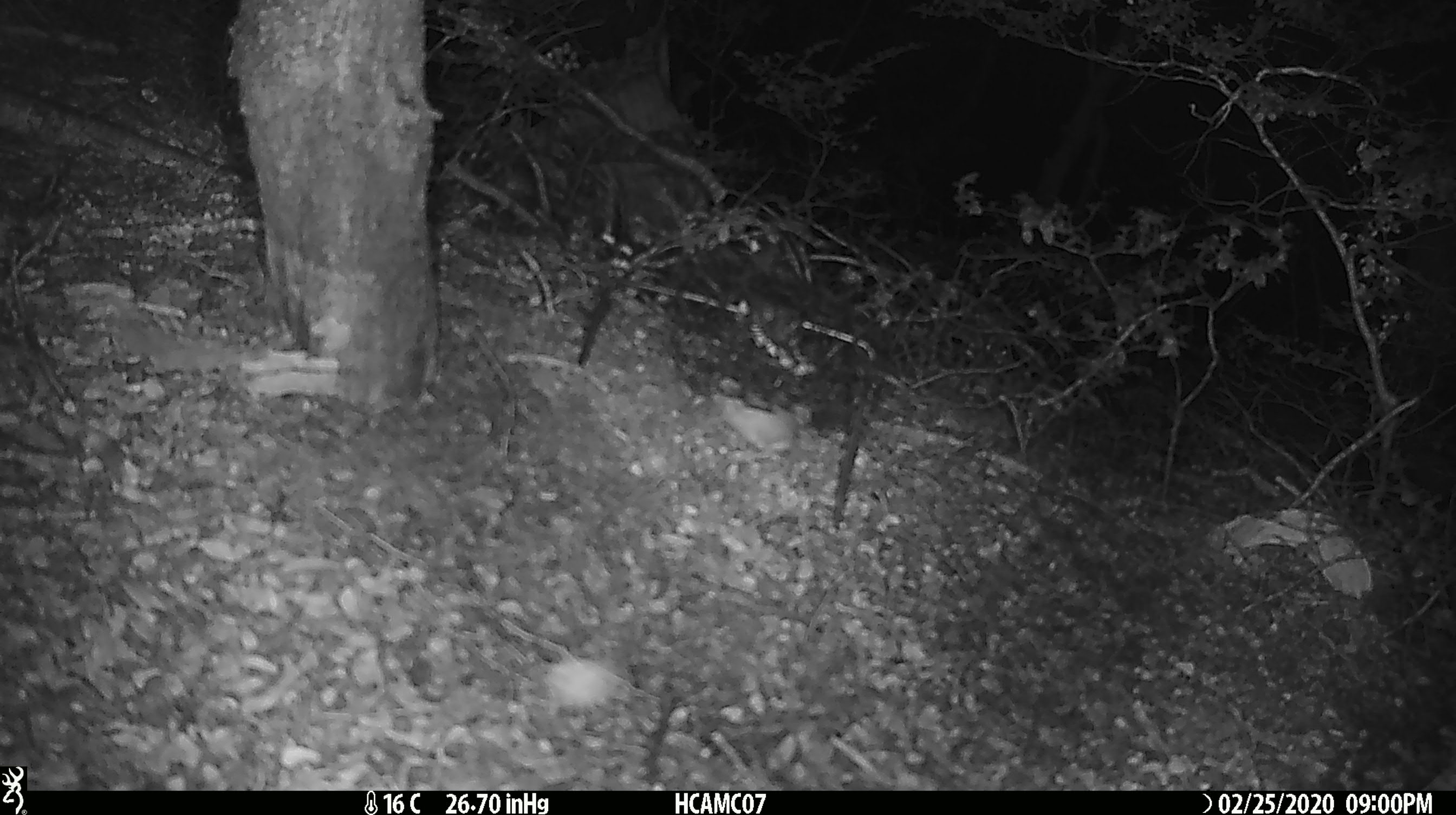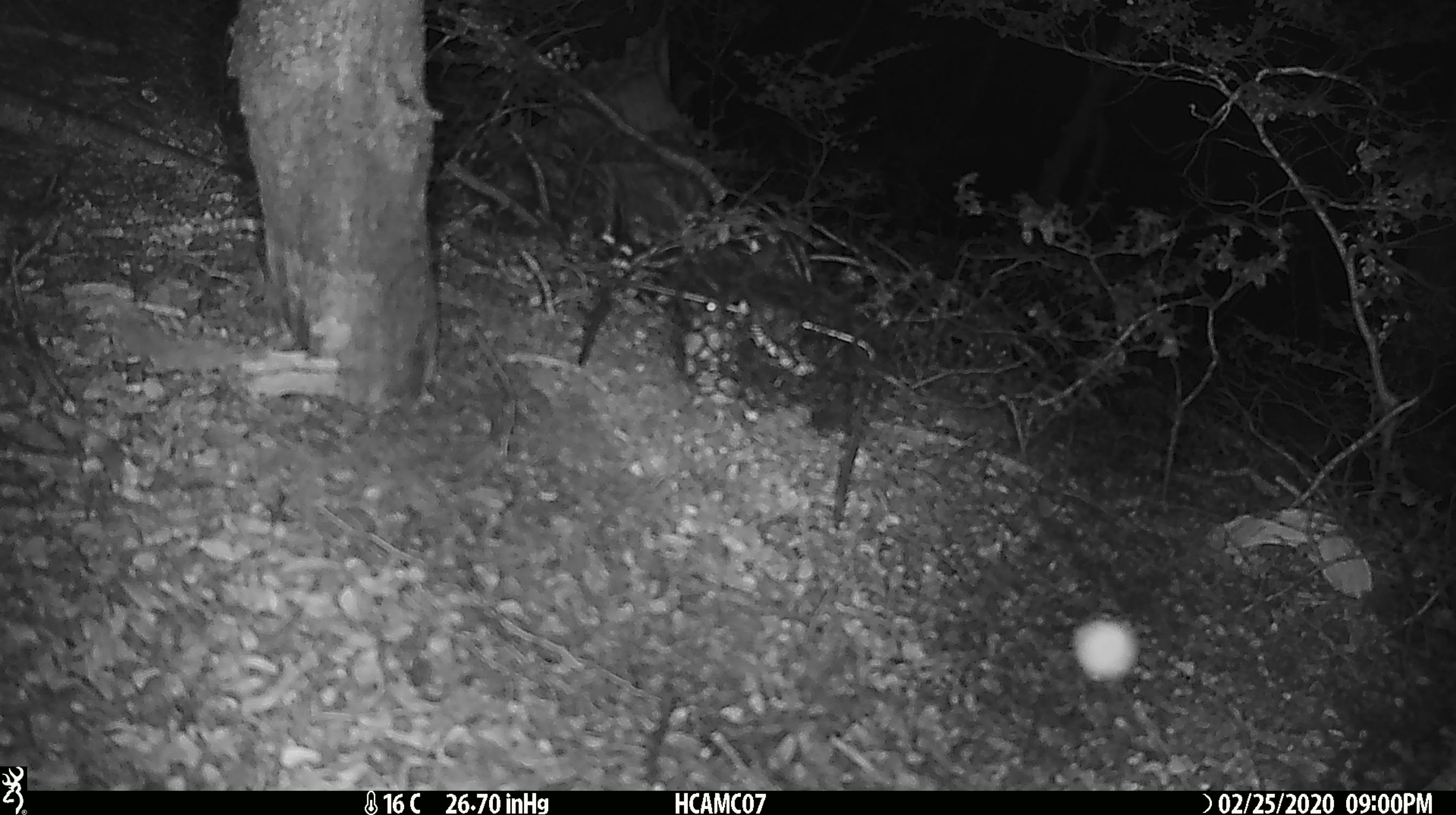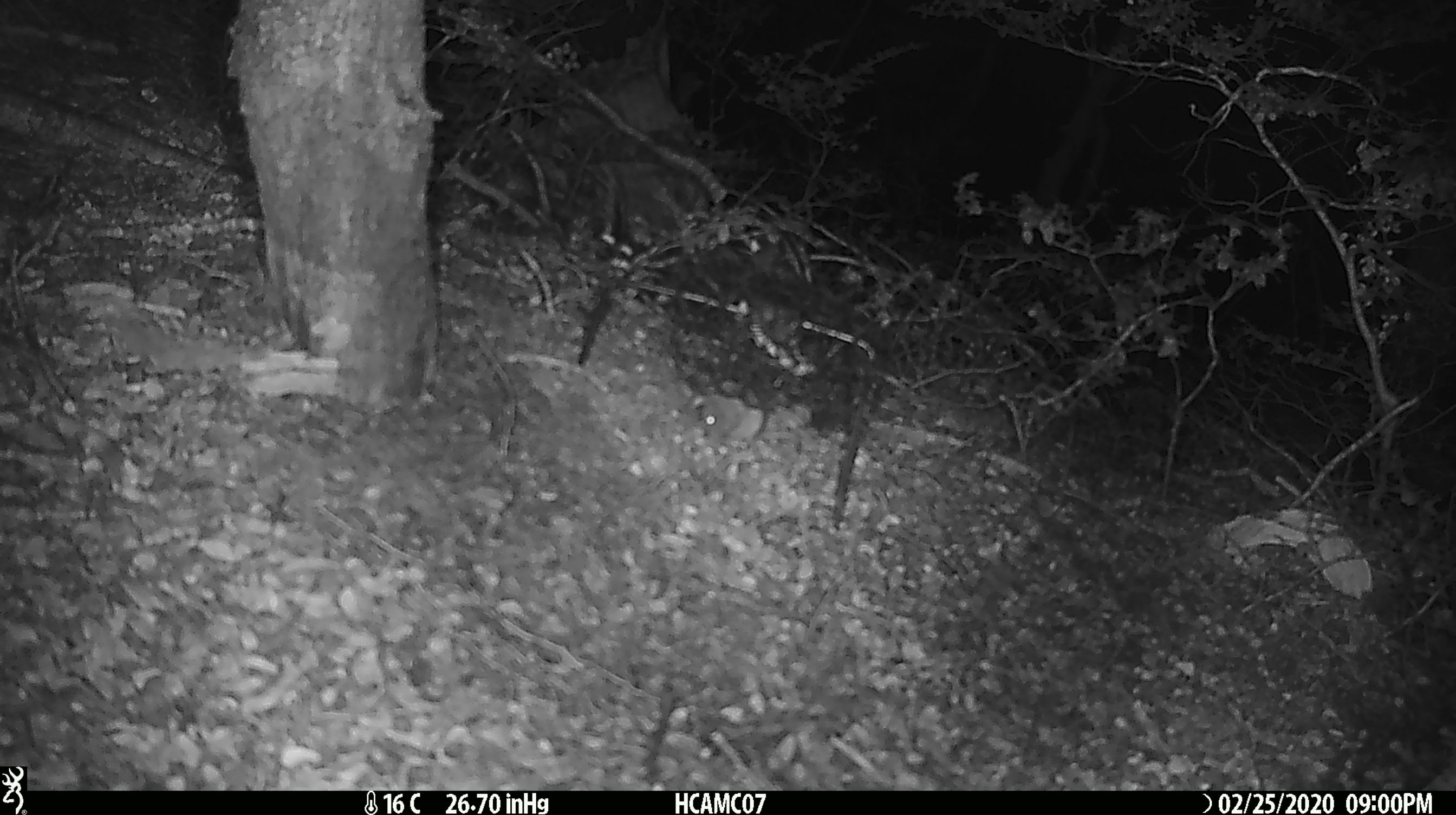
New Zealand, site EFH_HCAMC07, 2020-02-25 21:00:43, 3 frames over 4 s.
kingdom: Animalia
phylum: Chordata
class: Mammalia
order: Rodentia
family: Muridae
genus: Mus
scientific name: Mus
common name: mouse